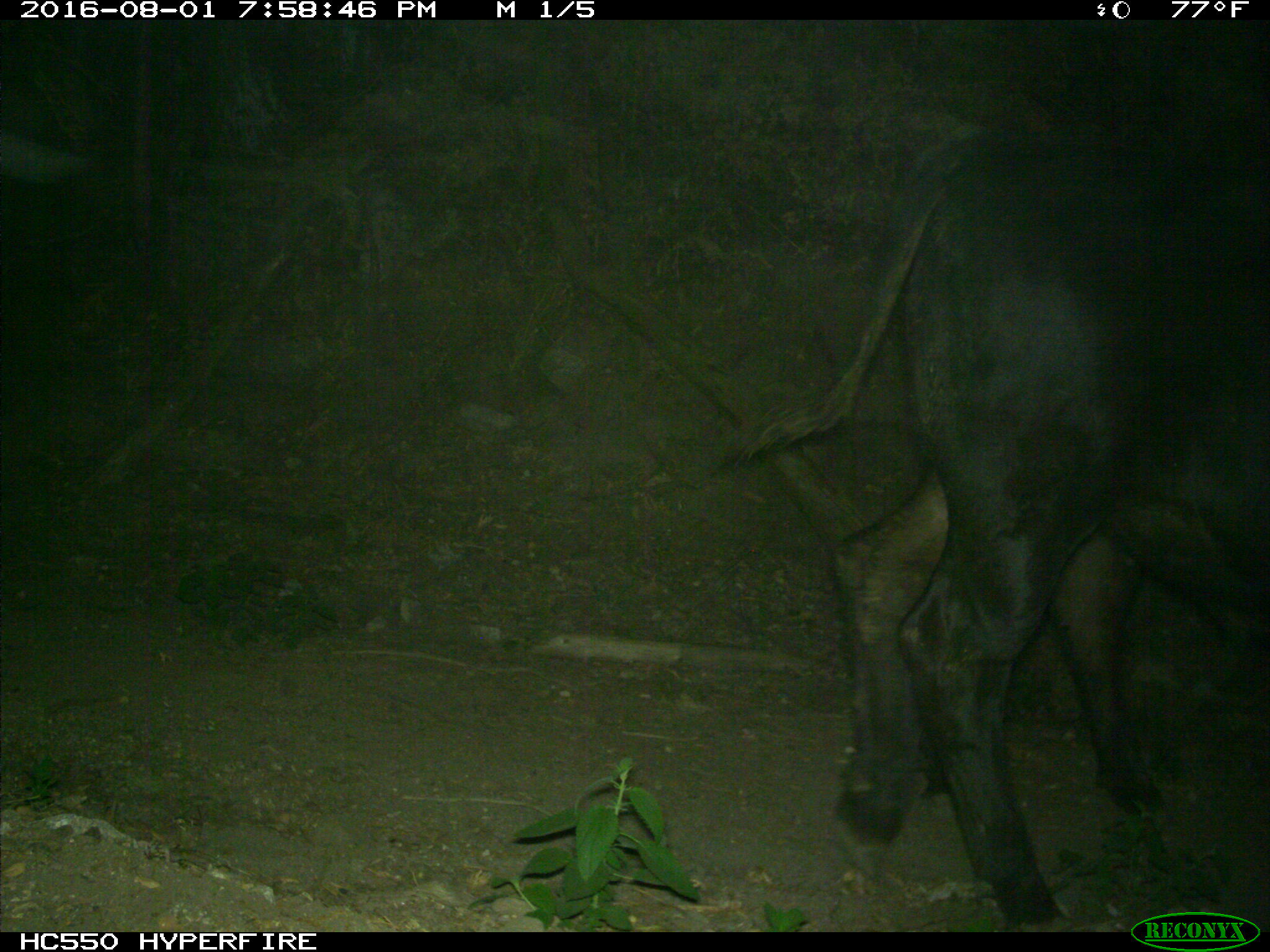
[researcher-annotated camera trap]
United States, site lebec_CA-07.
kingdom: Animalia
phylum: Chordata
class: Mammalia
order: Artiodactyla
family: Bovidae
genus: Bos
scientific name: Bos taurus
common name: domestic cow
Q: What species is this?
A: Bos taurus (domestic cow).